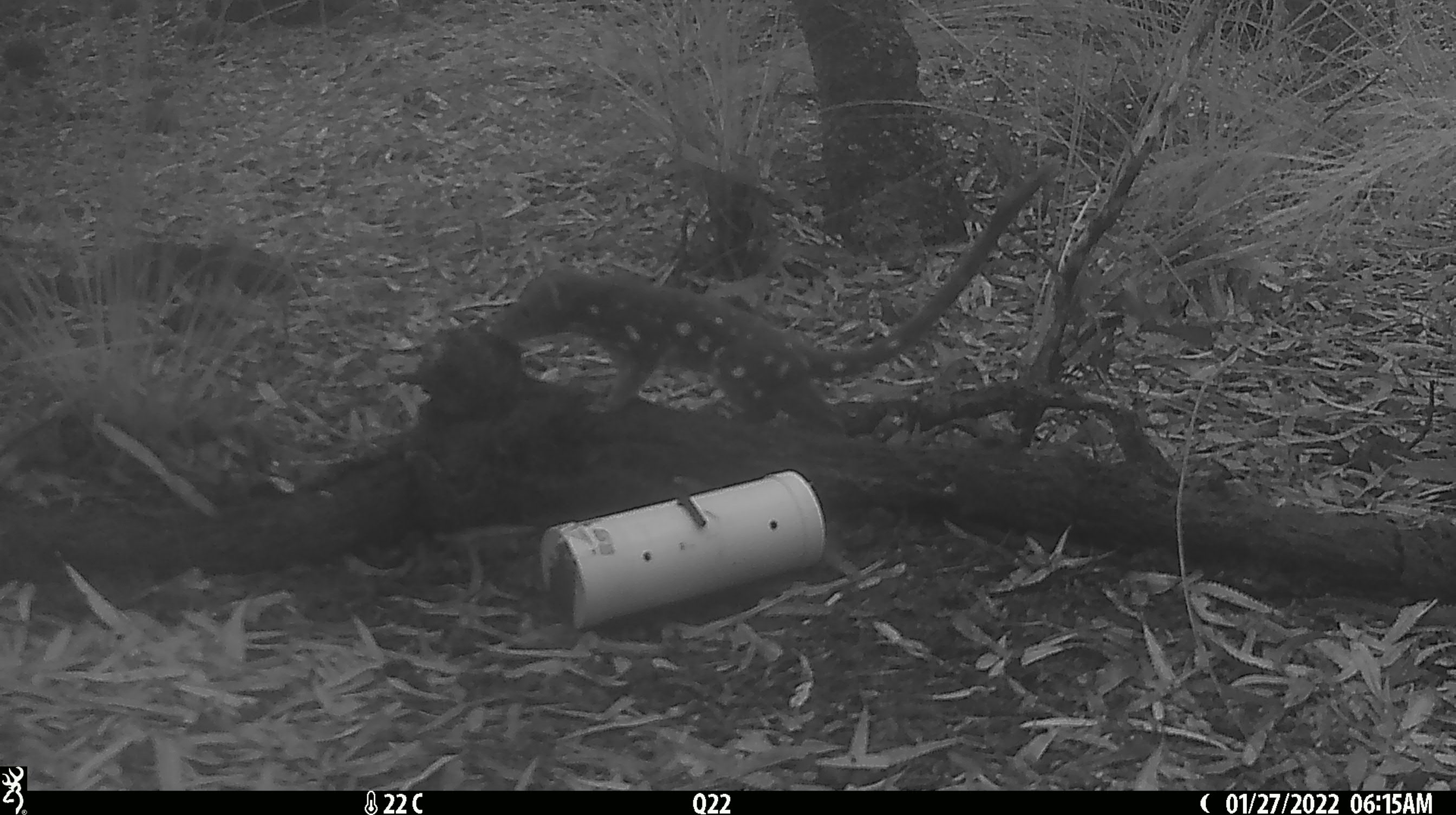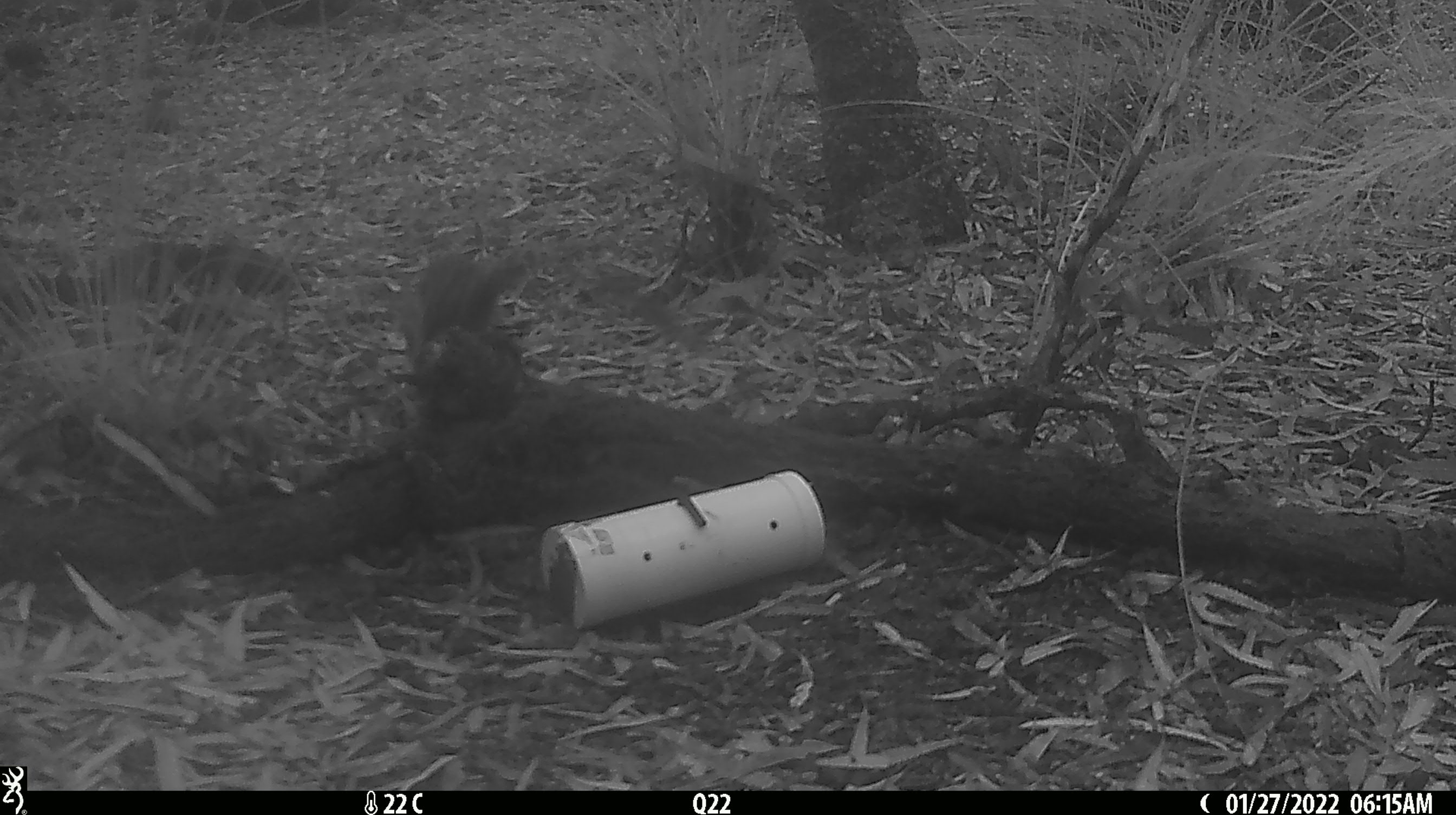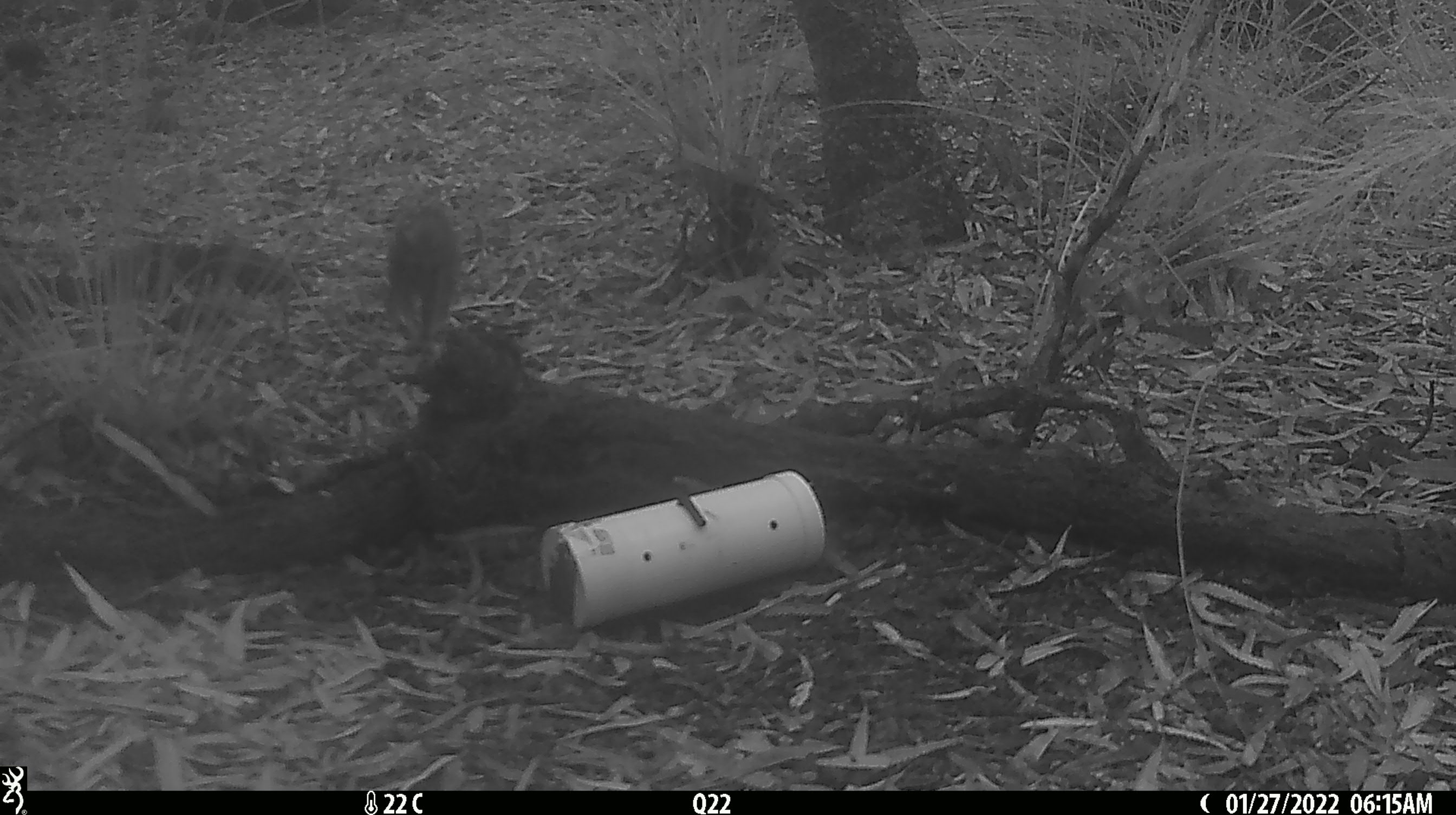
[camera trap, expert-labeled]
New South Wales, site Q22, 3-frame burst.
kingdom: Animalia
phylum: Chordata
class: Mammalia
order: Dasyuromorphia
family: Dasyuridae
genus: Dasyurus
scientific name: Dasyurus maculatus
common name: spotted-tailed quoll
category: quoll